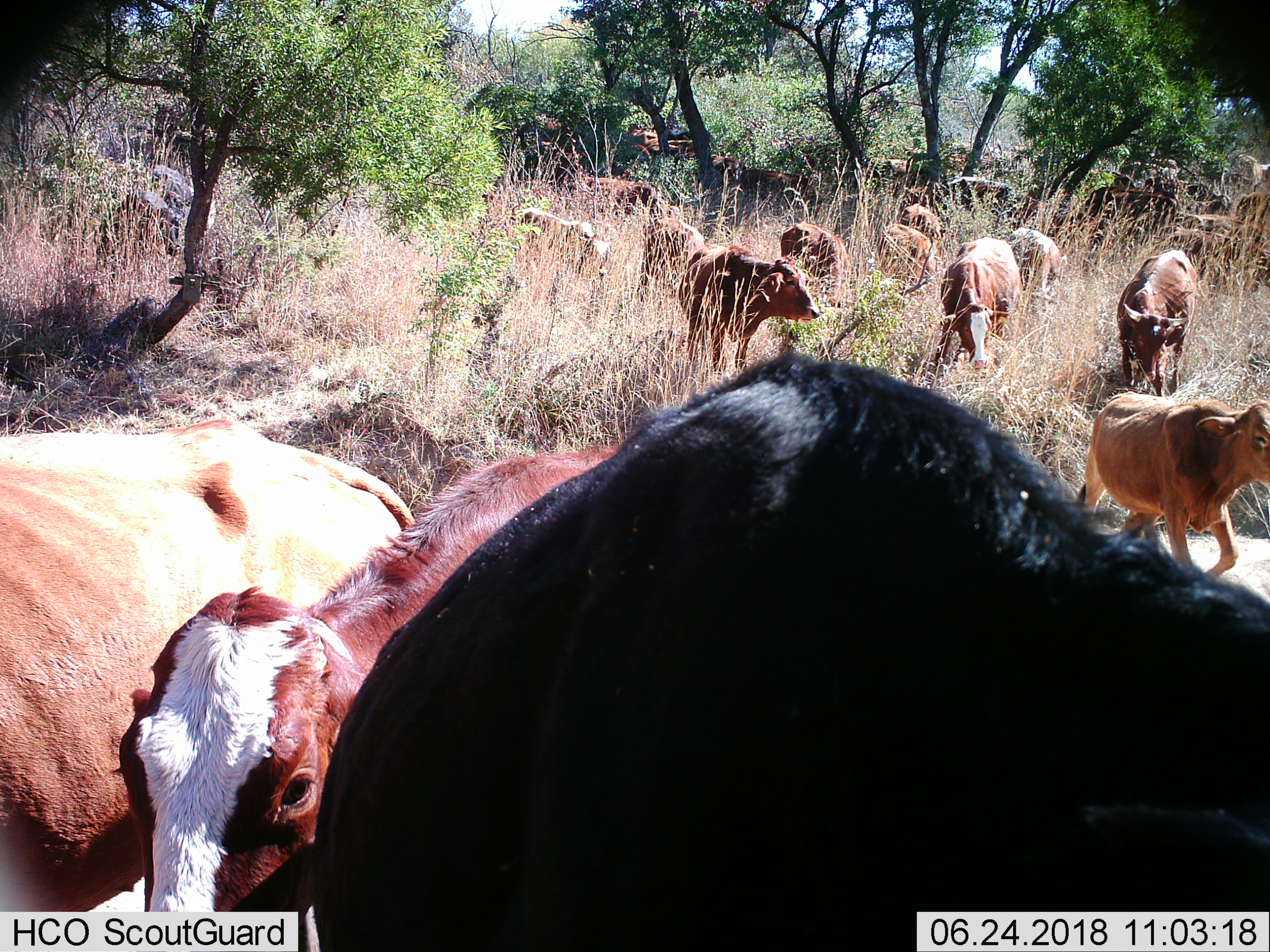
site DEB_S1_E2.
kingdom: Animalia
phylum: Chordata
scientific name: Vertebrata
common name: domestic animal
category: domesticanimal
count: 11-50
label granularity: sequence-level